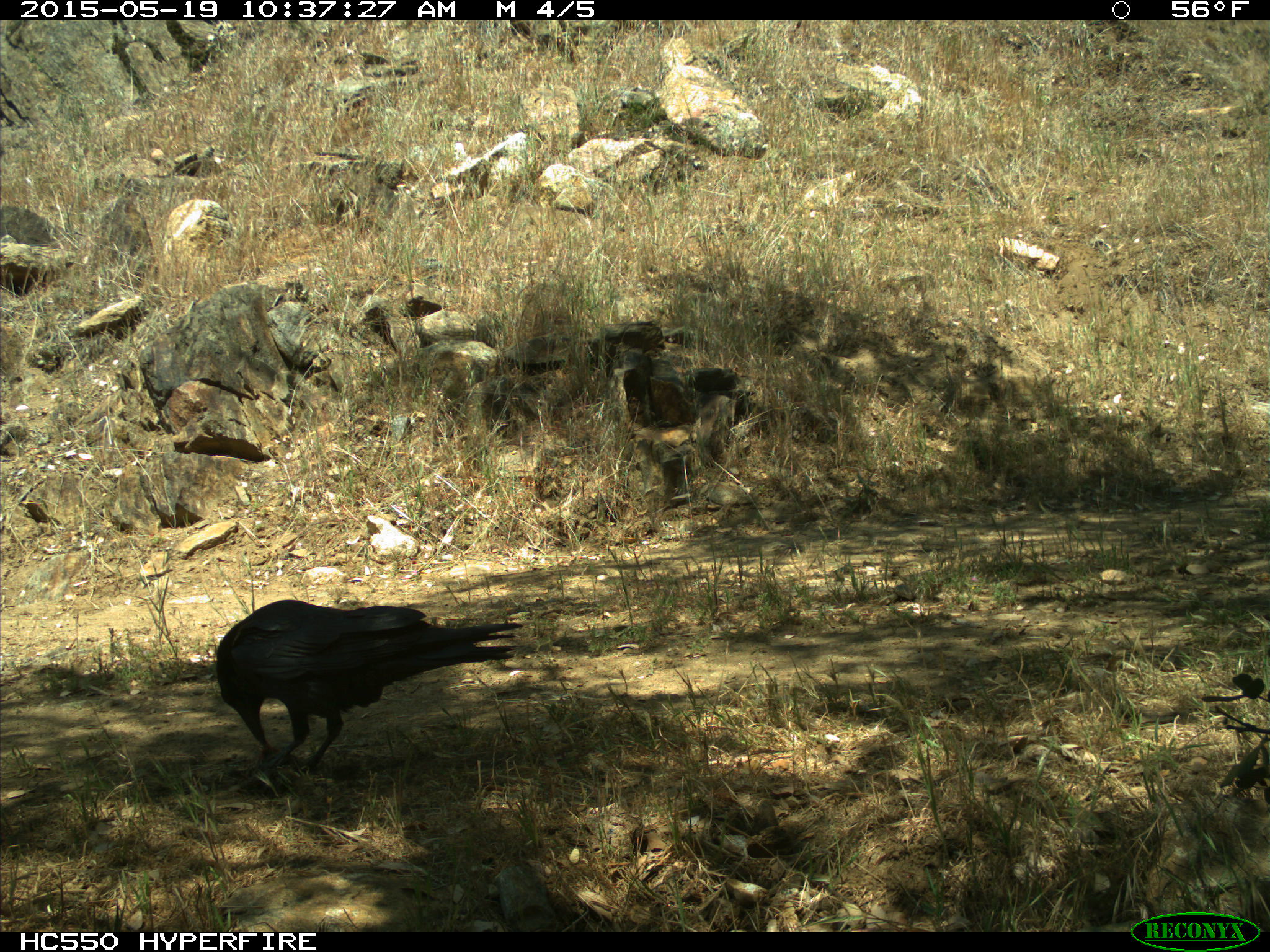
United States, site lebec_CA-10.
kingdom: Animalia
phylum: Chordata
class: Aves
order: Passeriformes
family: Corvidae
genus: Corvus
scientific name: Corvus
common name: crows and ravens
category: unidentified corvus